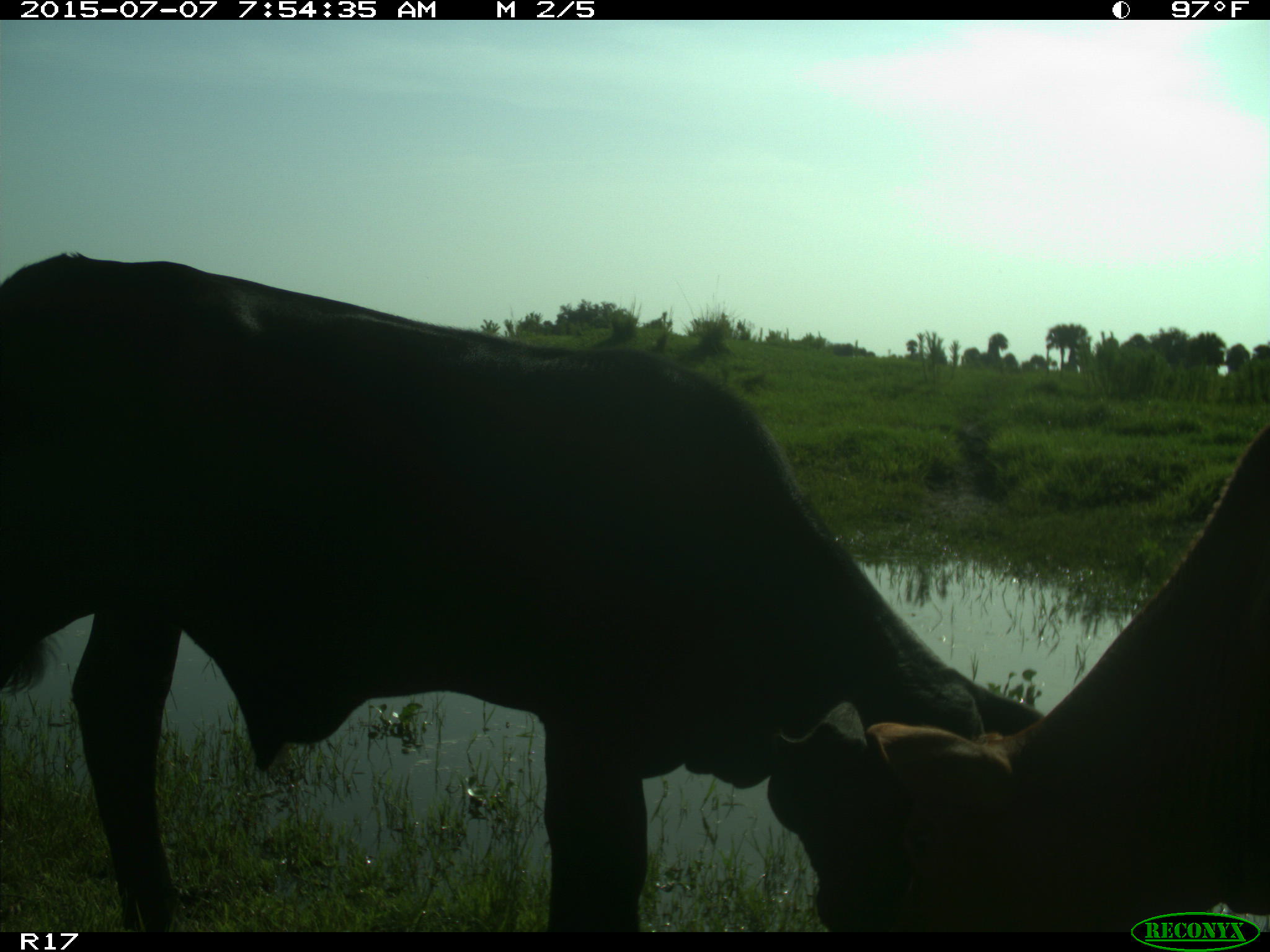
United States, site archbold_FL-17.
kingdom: Animalia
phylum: Chordata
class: Mammalia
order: Artiodactyla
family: Bovidae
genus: Bos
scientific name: Bos taurus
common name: domestic cow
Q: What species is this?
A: Bos taurus (domestic cow).